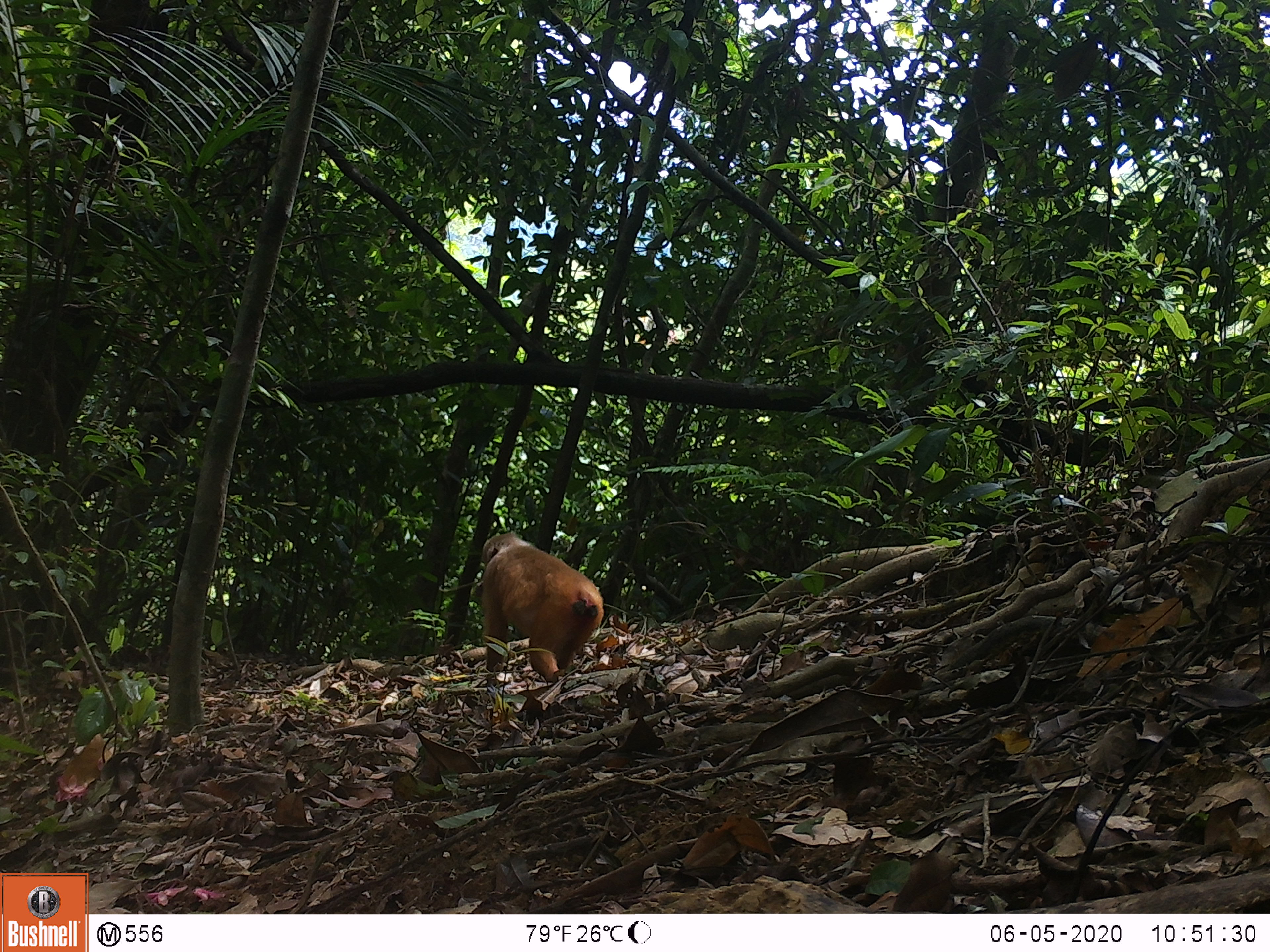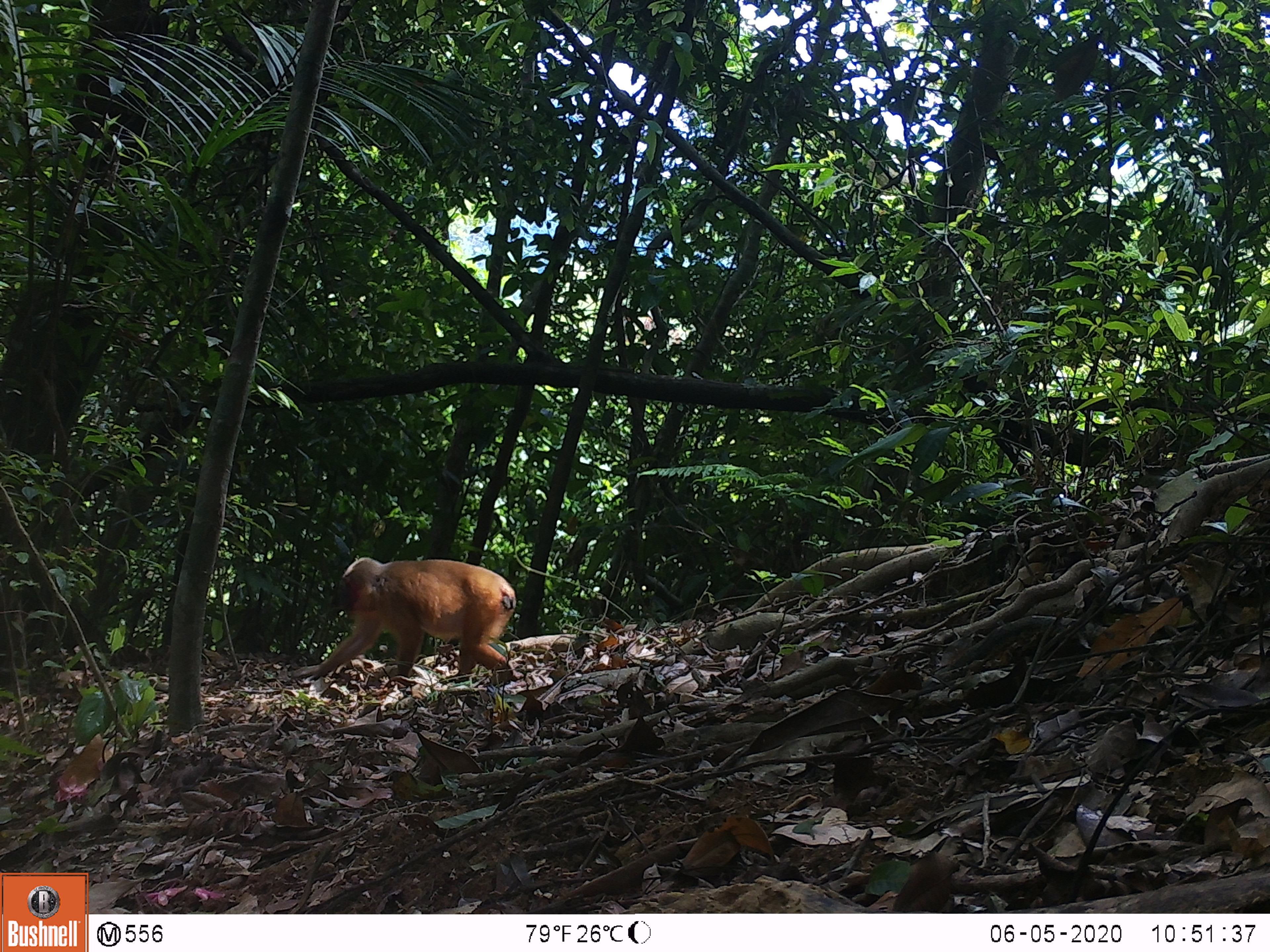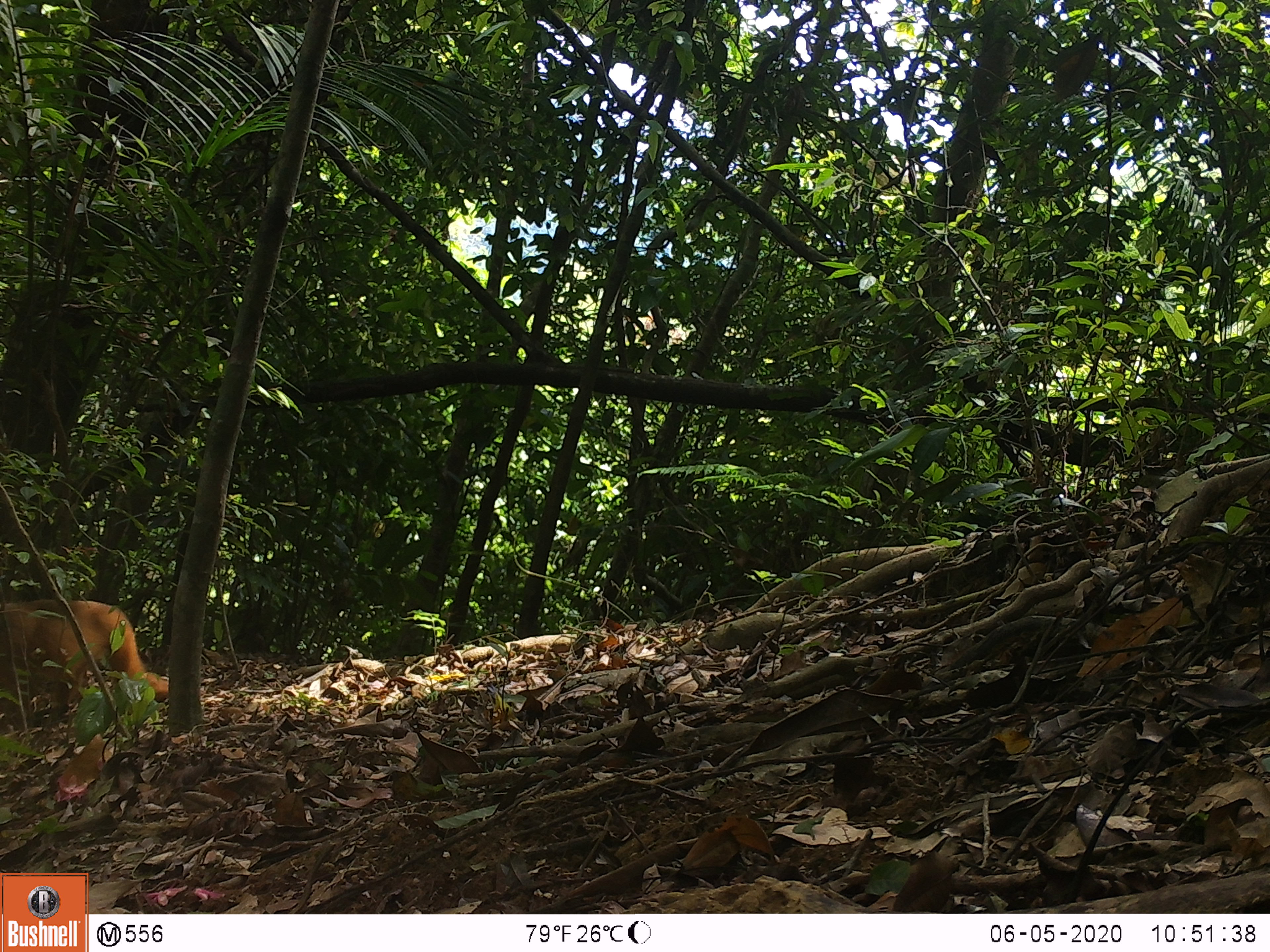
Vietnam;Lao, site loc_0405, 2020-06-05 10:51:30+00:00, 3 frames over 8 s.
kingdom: Animalia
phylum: Chordata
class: Mammalia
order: Primates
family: Cercopithecidae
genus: Macaca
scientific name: Macaca arctoides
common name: stump-tailed macaque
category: stump tailed macaque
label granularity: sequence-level